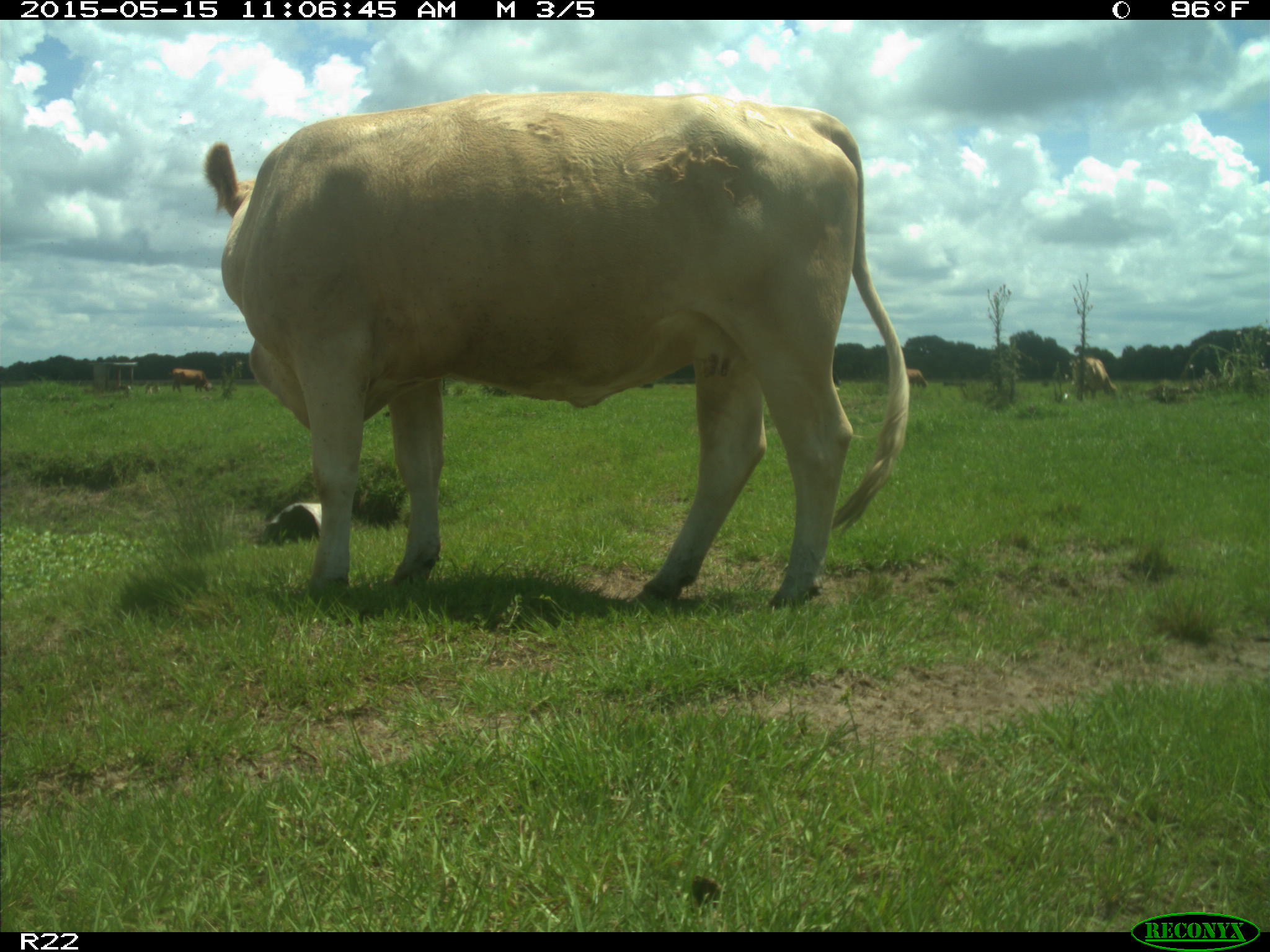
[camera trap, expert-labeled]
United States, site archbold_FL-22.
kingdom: Animalia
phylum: Chordata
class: Mammalia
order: Artiodactyla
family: Bovidae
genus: Bos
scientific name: Bos taurus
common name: domestic cow